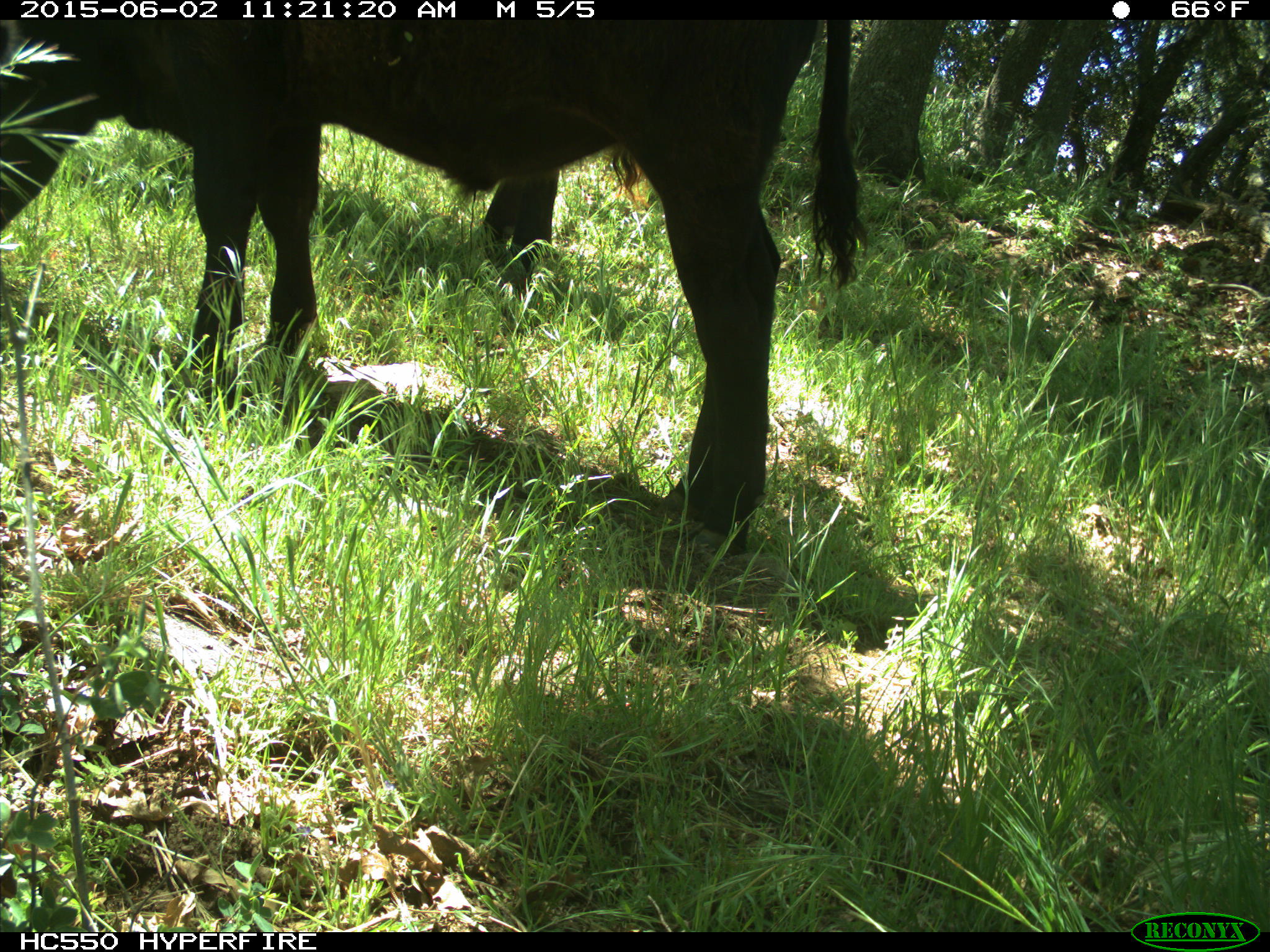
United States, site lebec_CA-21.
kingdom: Animalia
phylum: Chordata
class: Mammalia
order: Artiodactyla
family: Bovidae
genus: Bos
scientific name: Bos taurus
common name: domestic cow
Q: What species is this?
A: Bos taurus (domestic cow).